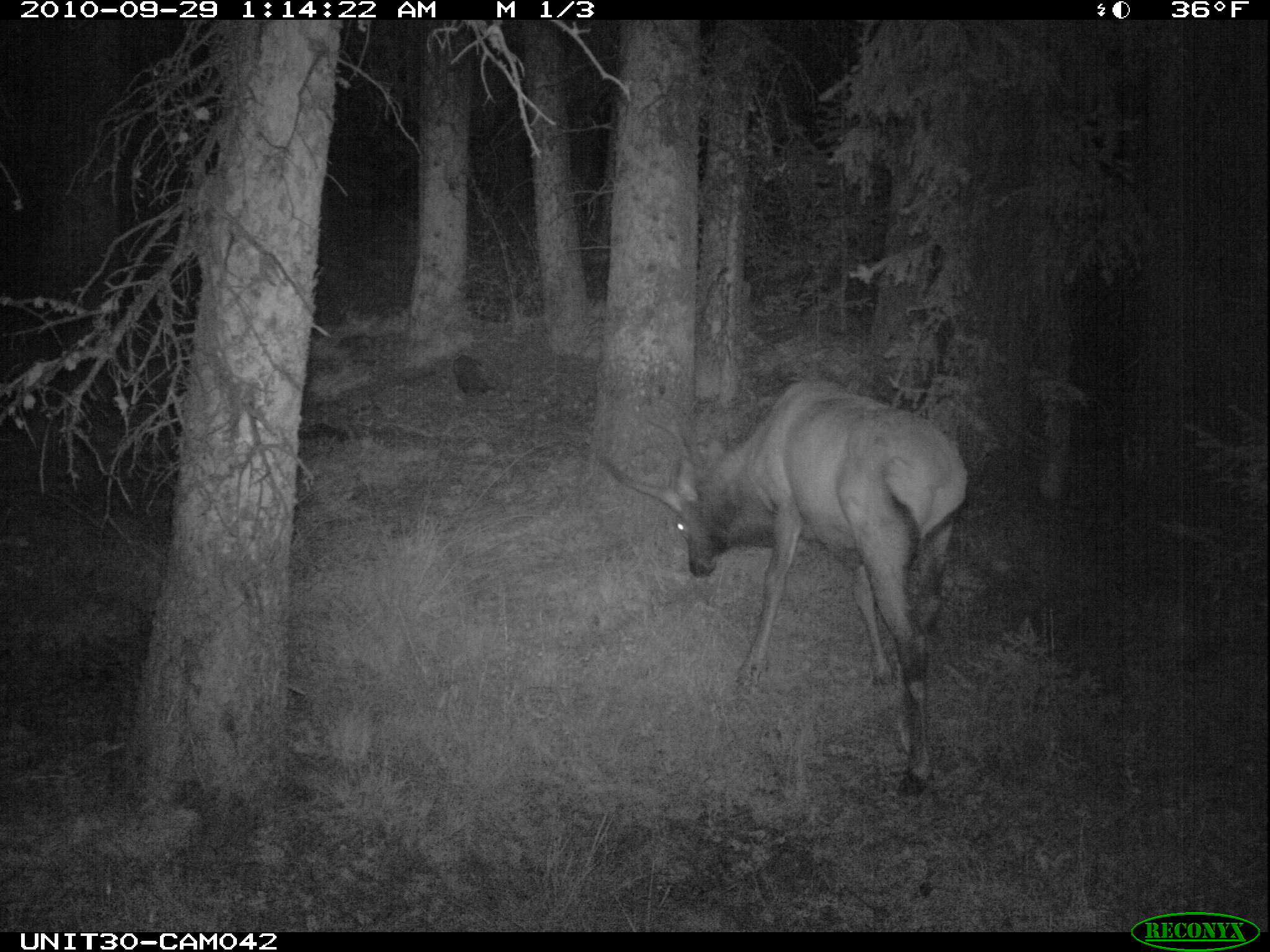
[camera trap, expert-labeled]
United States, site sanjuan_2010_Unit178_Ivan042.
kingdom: Animalia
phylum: Chordata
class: Mammalia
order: Artiodactyla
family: Cervidae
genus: Cervus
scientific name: Cervus elaphus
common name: red deer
Cervus elaphus (red deer).